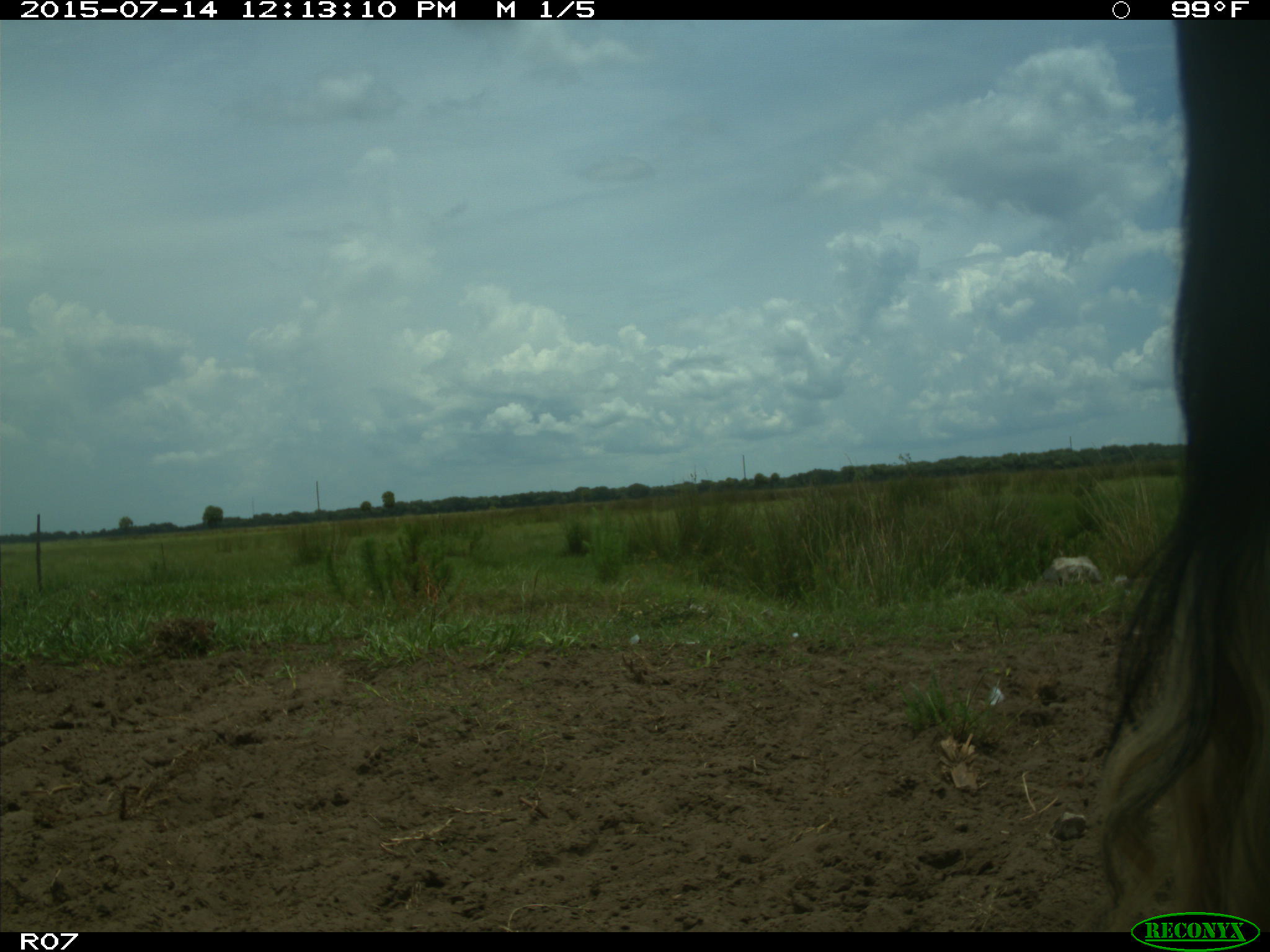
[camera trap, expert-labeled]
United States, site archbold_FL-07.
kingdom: Animalia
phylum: Chordata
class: Mammalia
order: Artiodactyla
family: Bovidae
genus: Bos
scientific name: Bos taurus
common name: domestic cow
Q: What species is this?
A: Bos taurus (domestic cow).